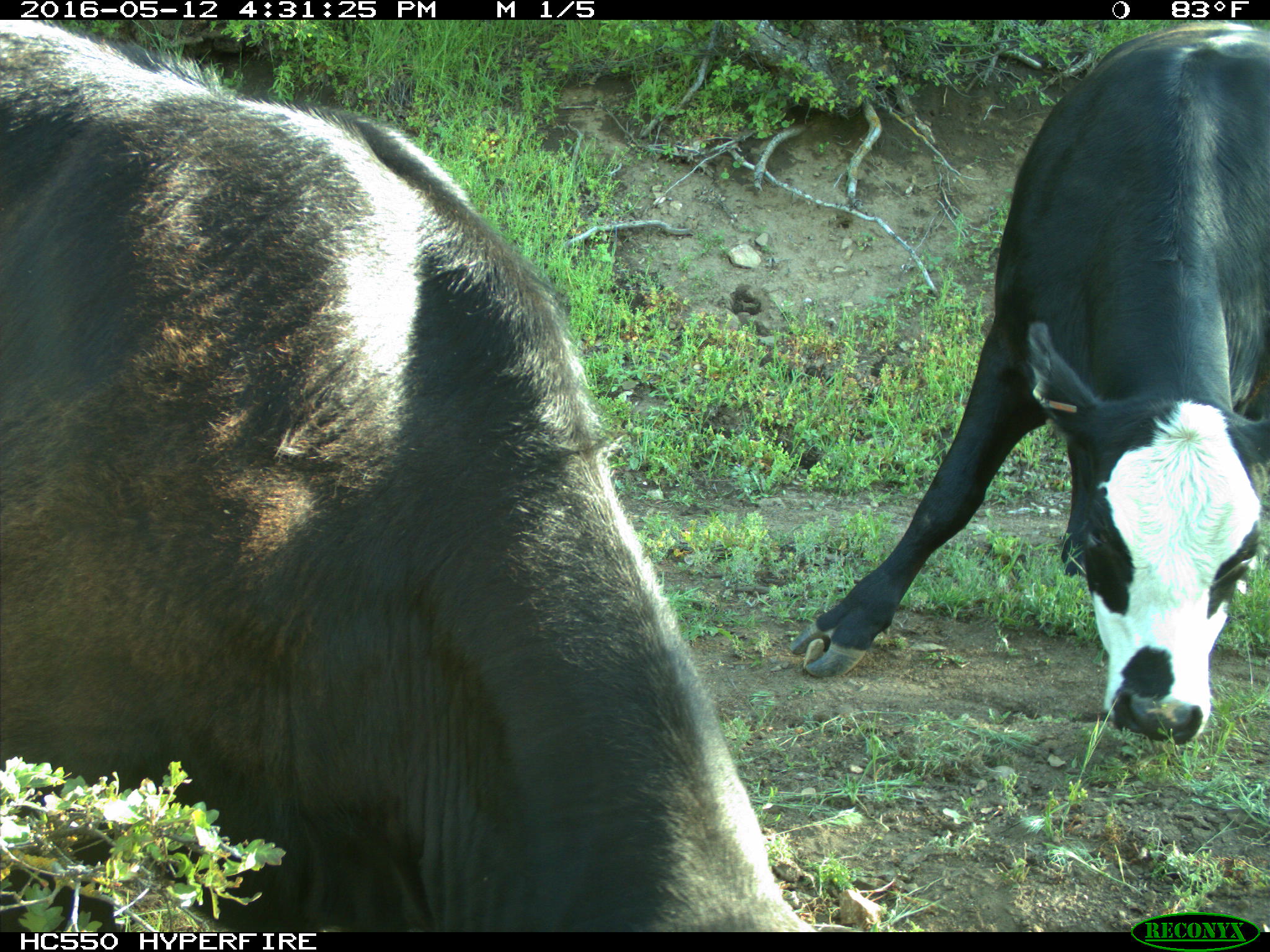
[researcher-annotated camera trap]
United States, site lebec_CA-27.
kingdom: Animalia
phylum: Chordata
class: Mammalia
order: Artiodactyla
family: Bovidae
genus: Bos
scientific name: Bos taurus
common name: domestic cow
Bos taurus (domestic cow).